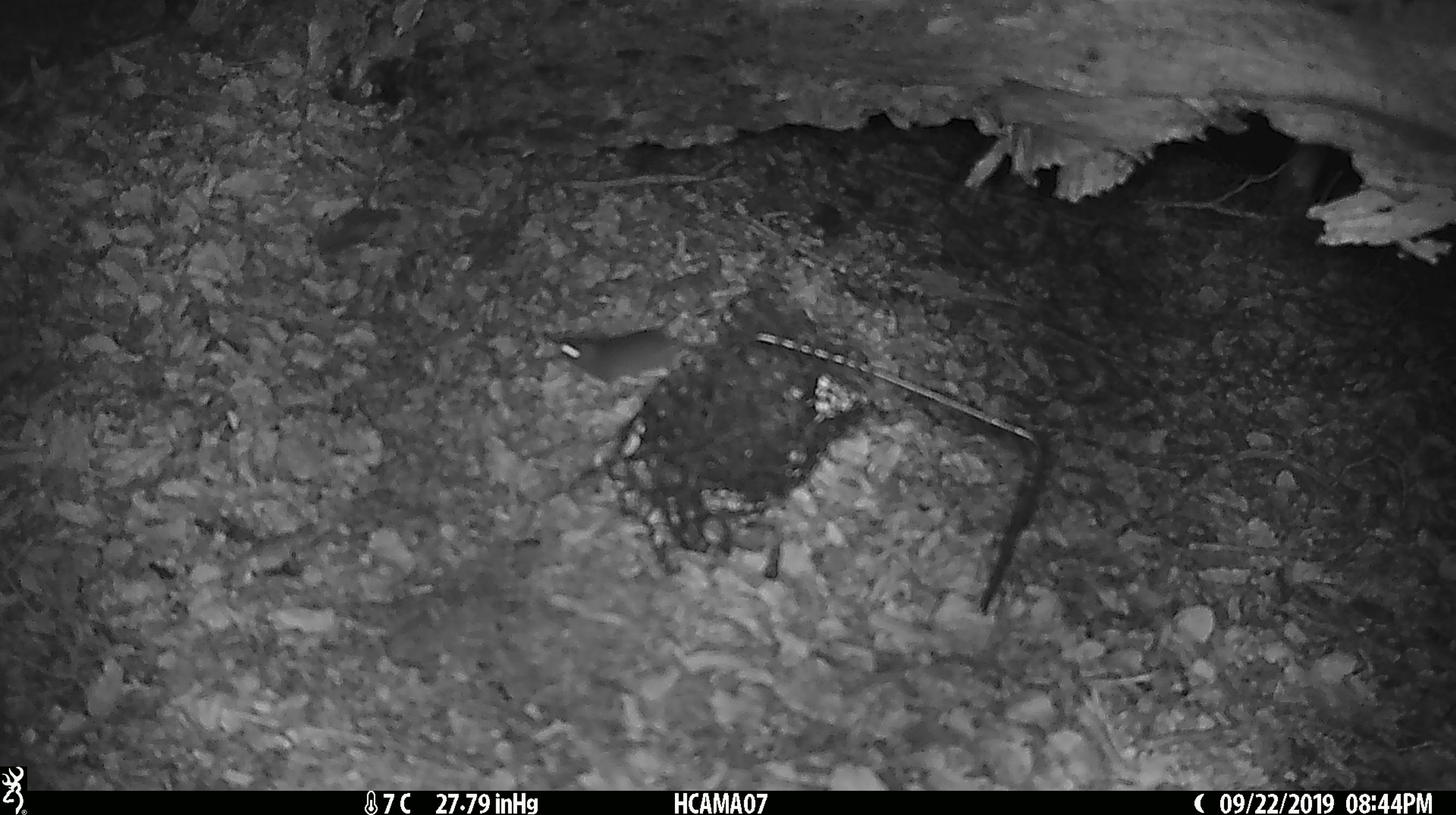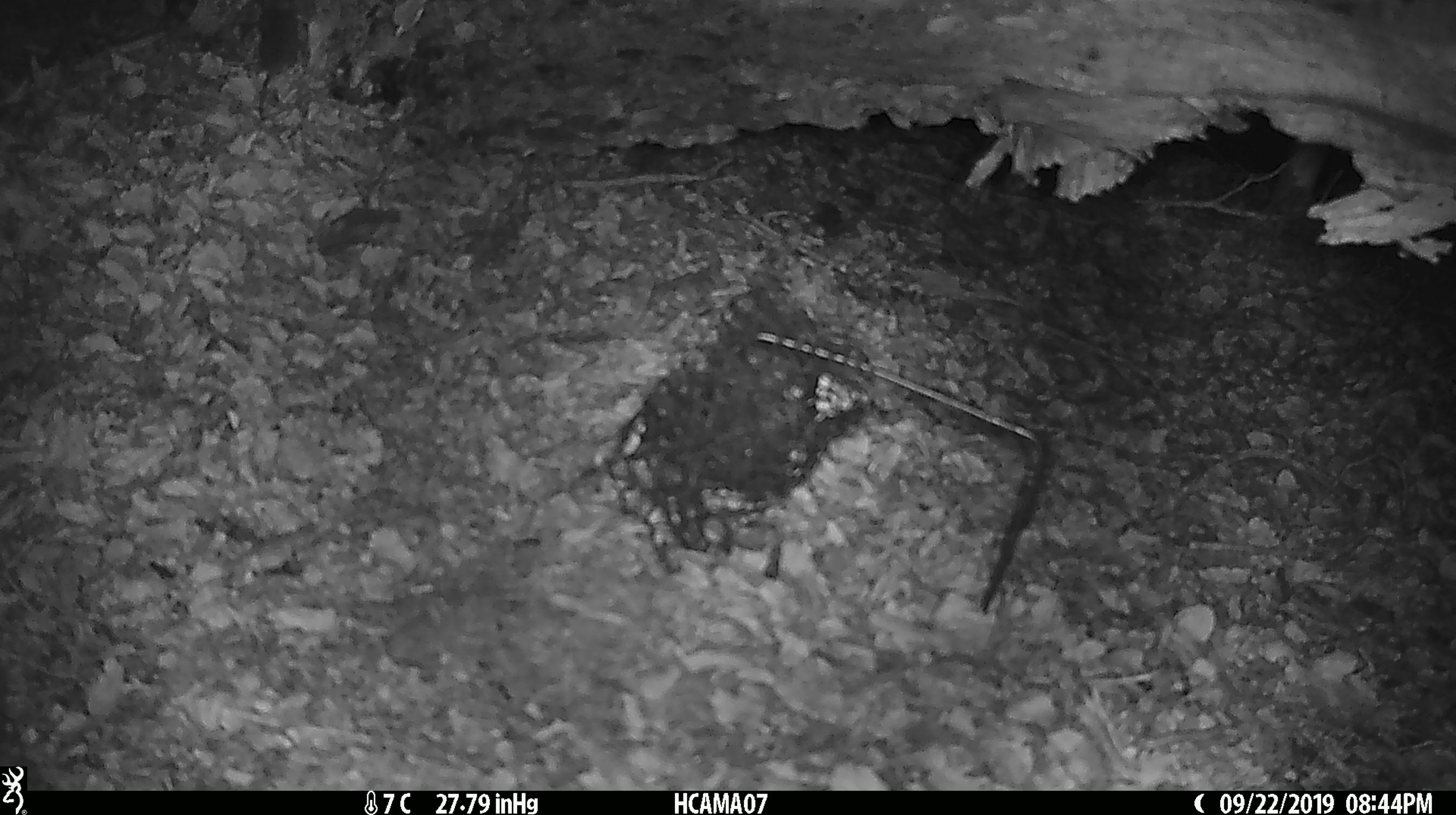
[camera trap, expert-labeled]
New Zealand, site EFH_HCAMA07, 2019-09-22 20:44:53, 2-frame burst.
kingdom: Animalia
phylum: Chordata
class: Mammalia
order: Rodentia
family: Muridae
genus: Mus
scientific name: Mus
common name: mouse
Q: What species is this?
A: Mouse (Mus).